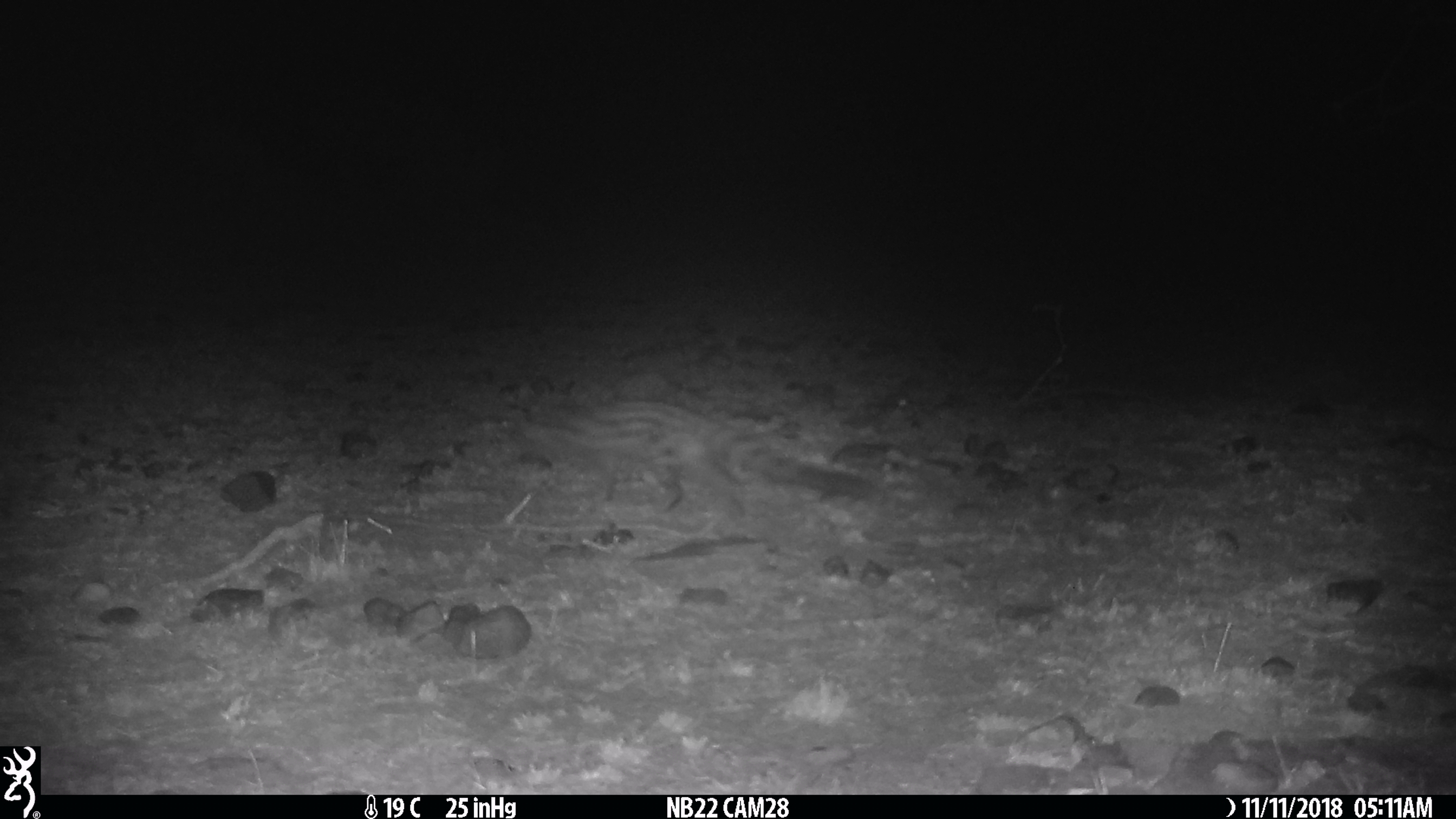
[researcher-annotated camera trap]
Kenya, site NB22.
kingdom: Animalia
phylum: Chordata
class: Mammalia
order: Carnivora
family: Viverridae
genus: Genetta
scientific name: Genetta genetta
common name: genet